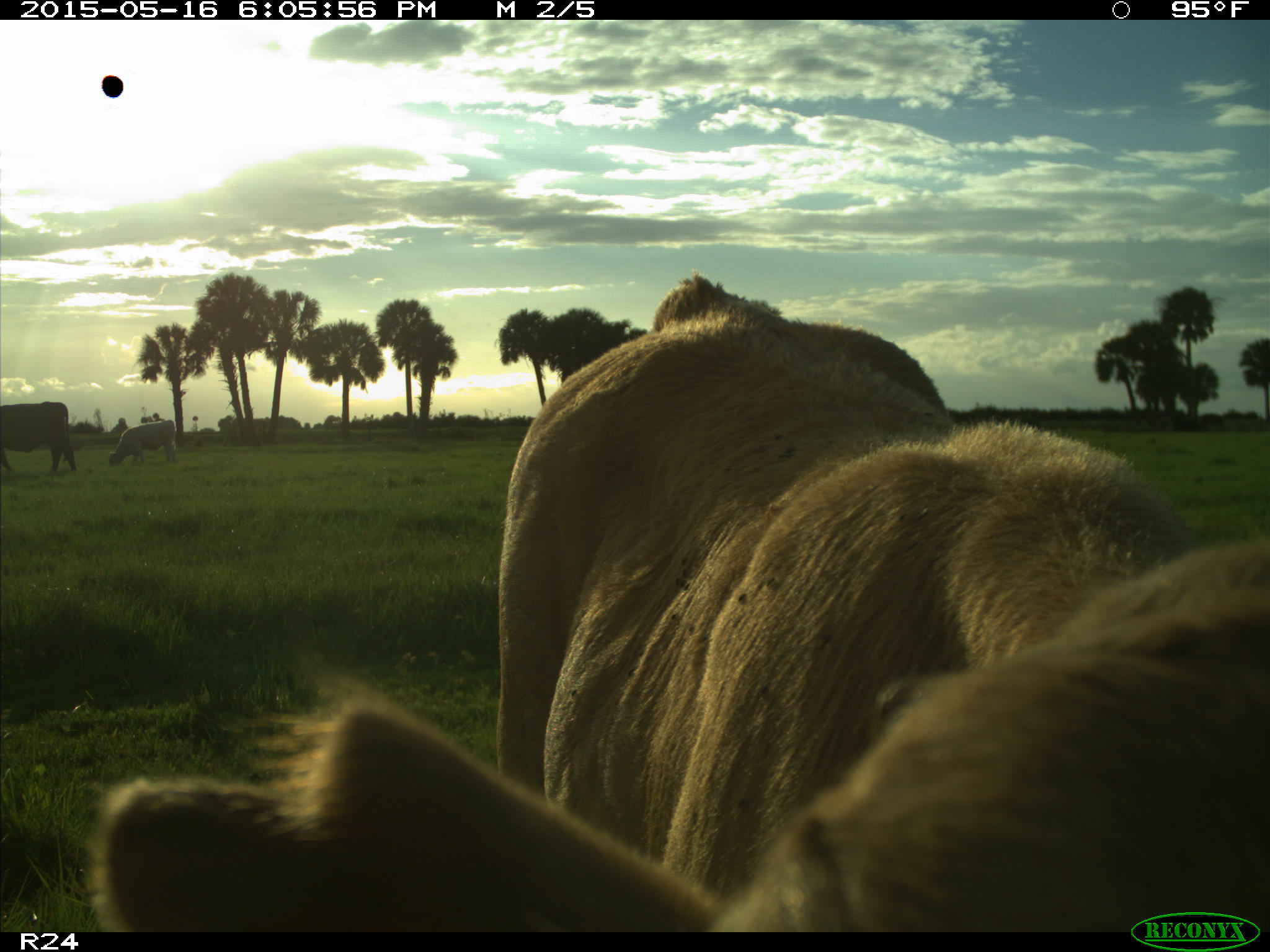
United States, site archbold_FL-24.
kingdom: Animalia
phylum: Chordata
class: Mammalia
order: Artiodactyla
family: Bovidae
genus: Bos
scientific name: Bos taurus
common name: domestic cow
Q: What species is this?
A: Bos taurus (domestic cow).